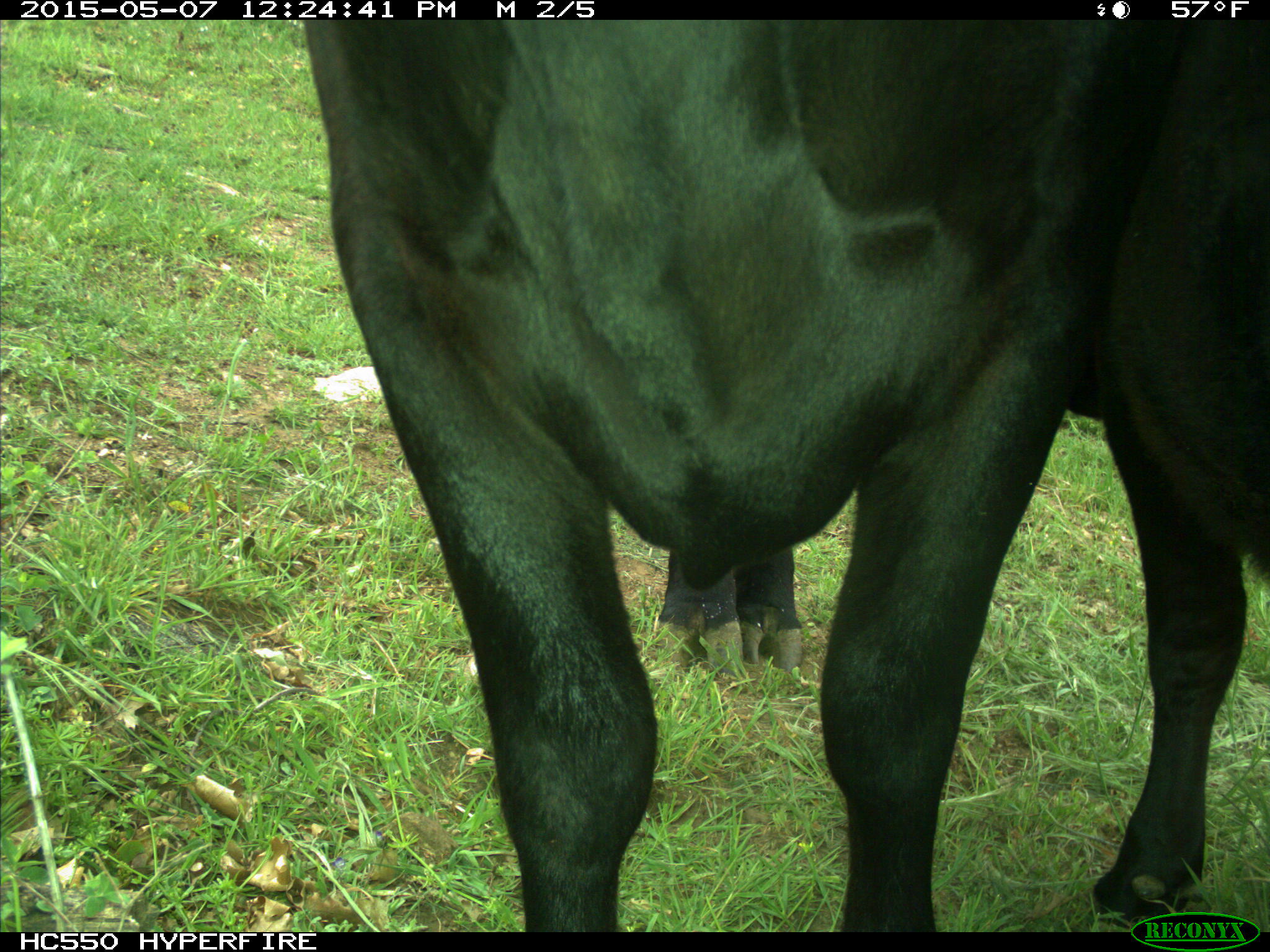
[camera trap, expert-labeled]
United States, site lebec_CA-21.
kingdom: Animalia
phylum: Chordata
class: Mammalia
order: Artiodactyla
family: Bovidae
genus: Bos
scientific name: Bos taurus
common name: domestic cow